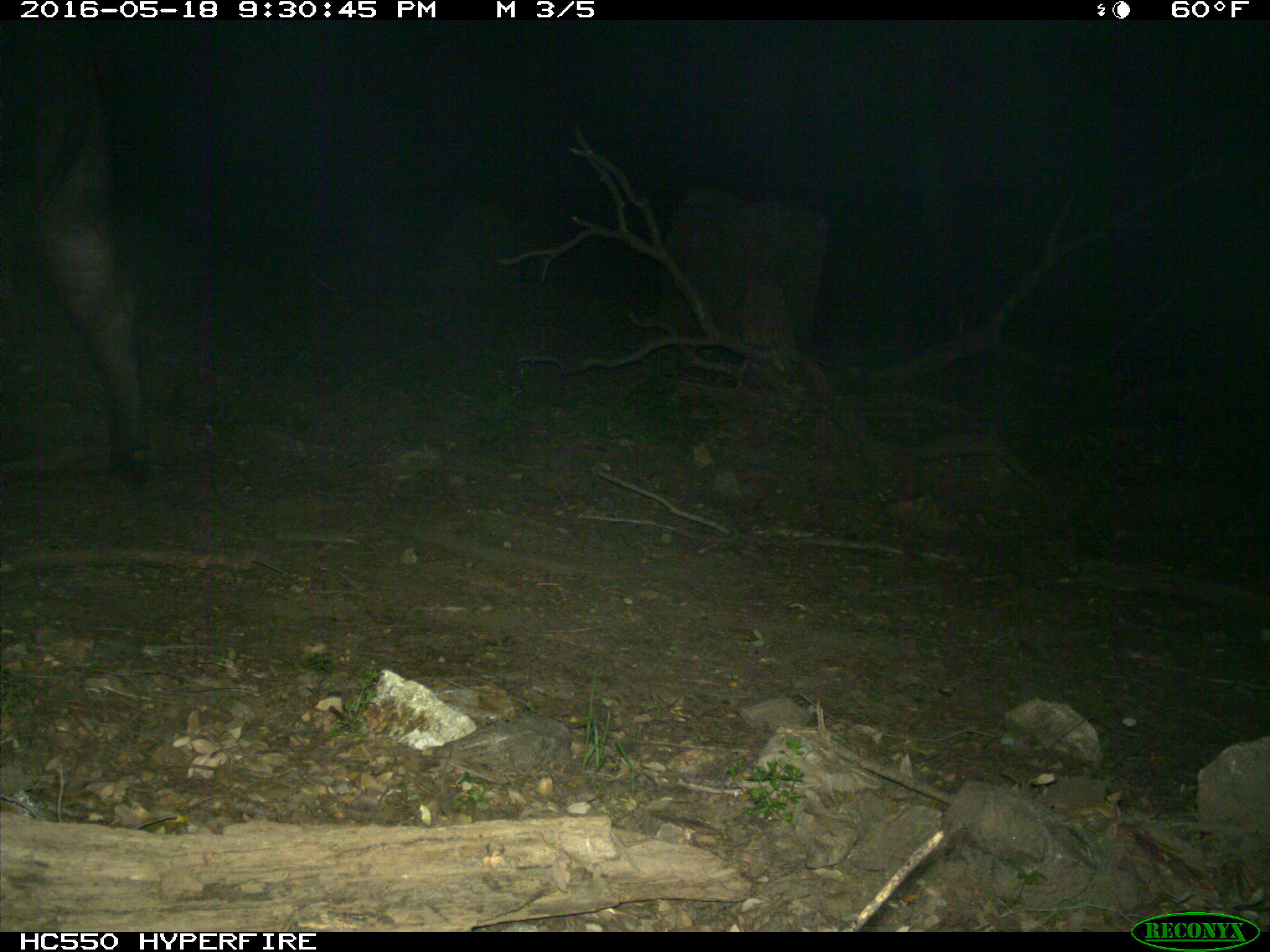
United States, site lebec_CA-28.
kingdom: Animalia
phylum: Chordata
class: Mammalia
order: Artiodactyla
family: Bovidae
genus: Bos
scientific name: Bos taurus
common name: domestic cow